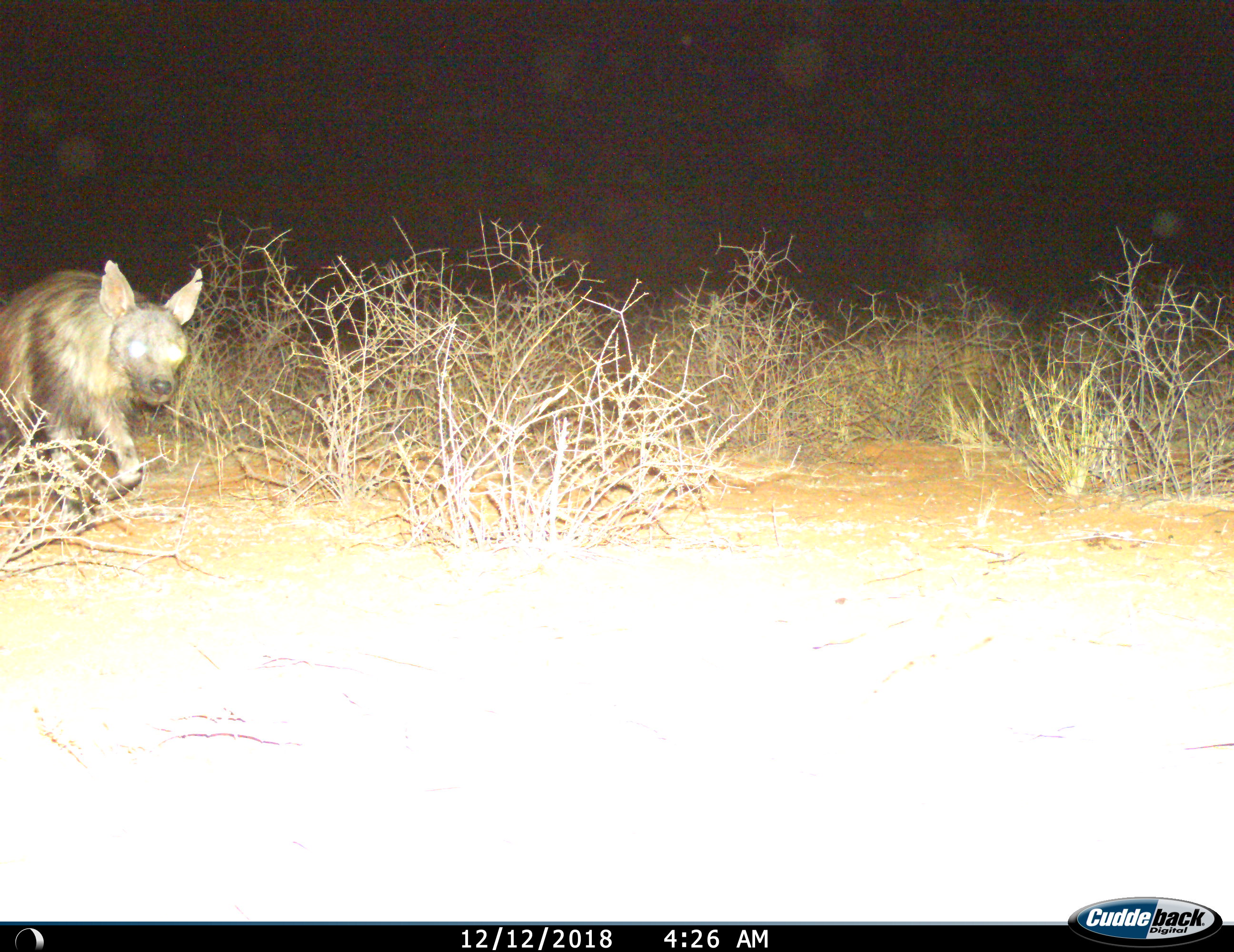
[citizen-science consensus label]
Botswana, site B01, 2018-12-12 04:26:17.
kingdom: Animalia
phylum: Chordata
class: Mammalia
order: Carnivora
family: Hyaenidae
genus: Parahyaena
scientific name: Parahyaena brunnea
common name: brown hyena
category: hyenabrown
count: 1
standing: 10%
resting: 0%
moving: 90%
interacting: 0%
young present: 0%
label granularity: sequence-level